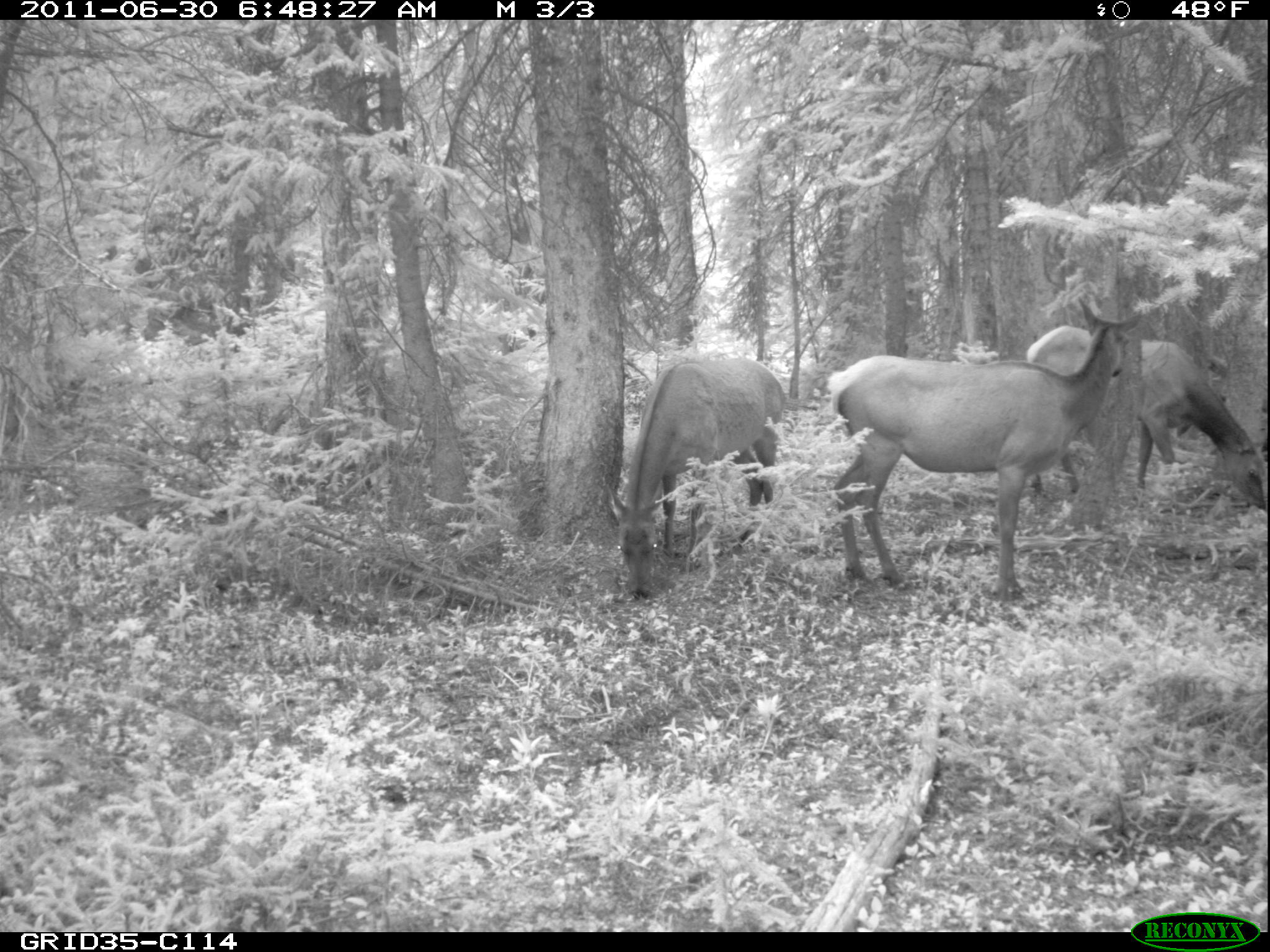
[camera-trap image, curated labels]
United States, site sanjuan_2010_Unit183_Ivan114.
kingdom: Animalia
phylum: Chordata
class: Mammalia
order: Artiodactyla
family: Cervidae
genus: Cervus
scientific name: Cervus elaphus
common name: red deer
Cervus elaphus (red deer).